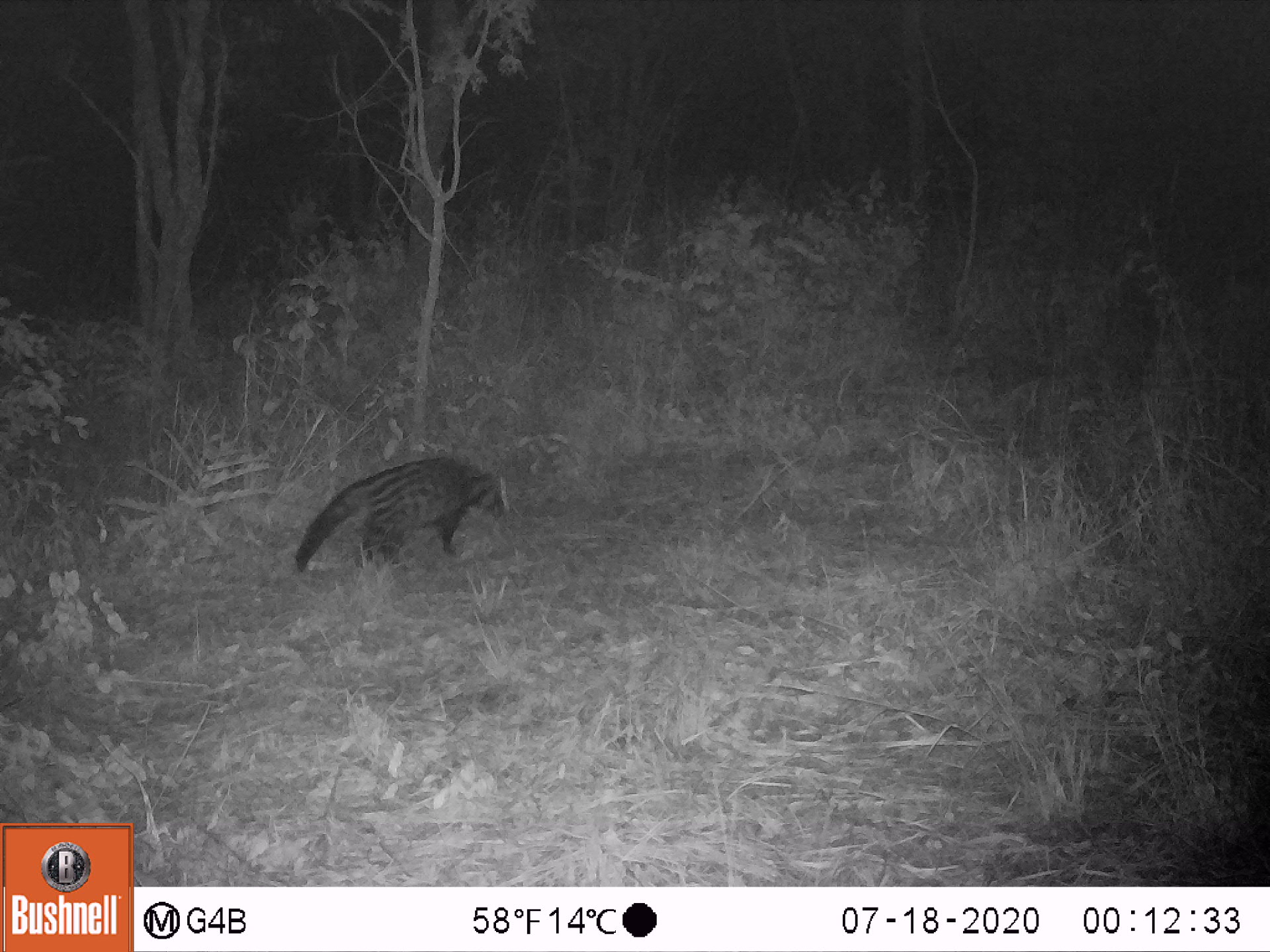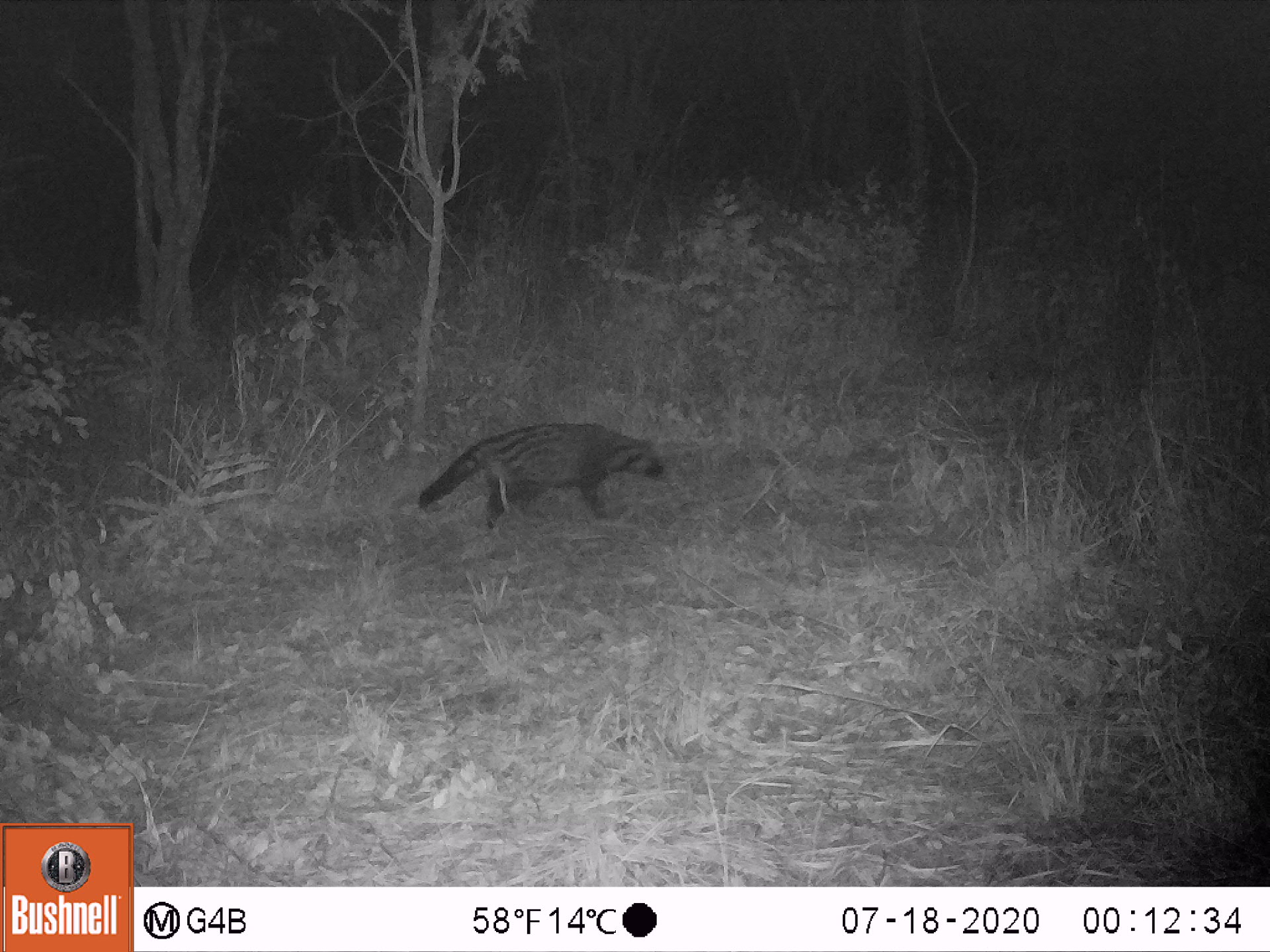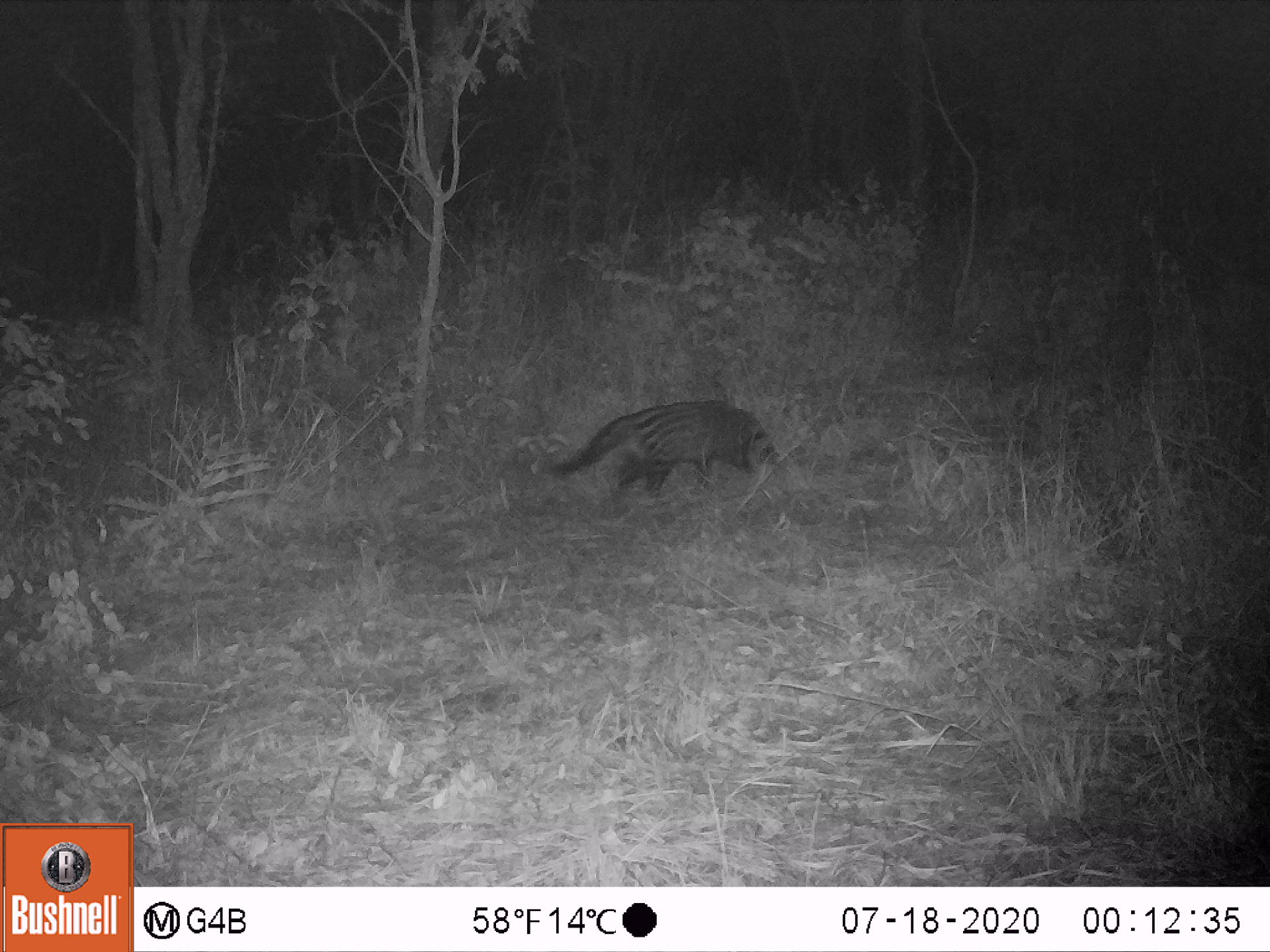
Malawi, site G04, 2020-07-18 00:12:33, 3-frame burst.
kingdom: Animalia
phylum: Chordata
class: Mammalia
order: Carnivora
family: Viverridae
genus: Civettictis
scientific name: Civettictis civetta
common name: african civet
African civet (Civettictis civetta), count 1.